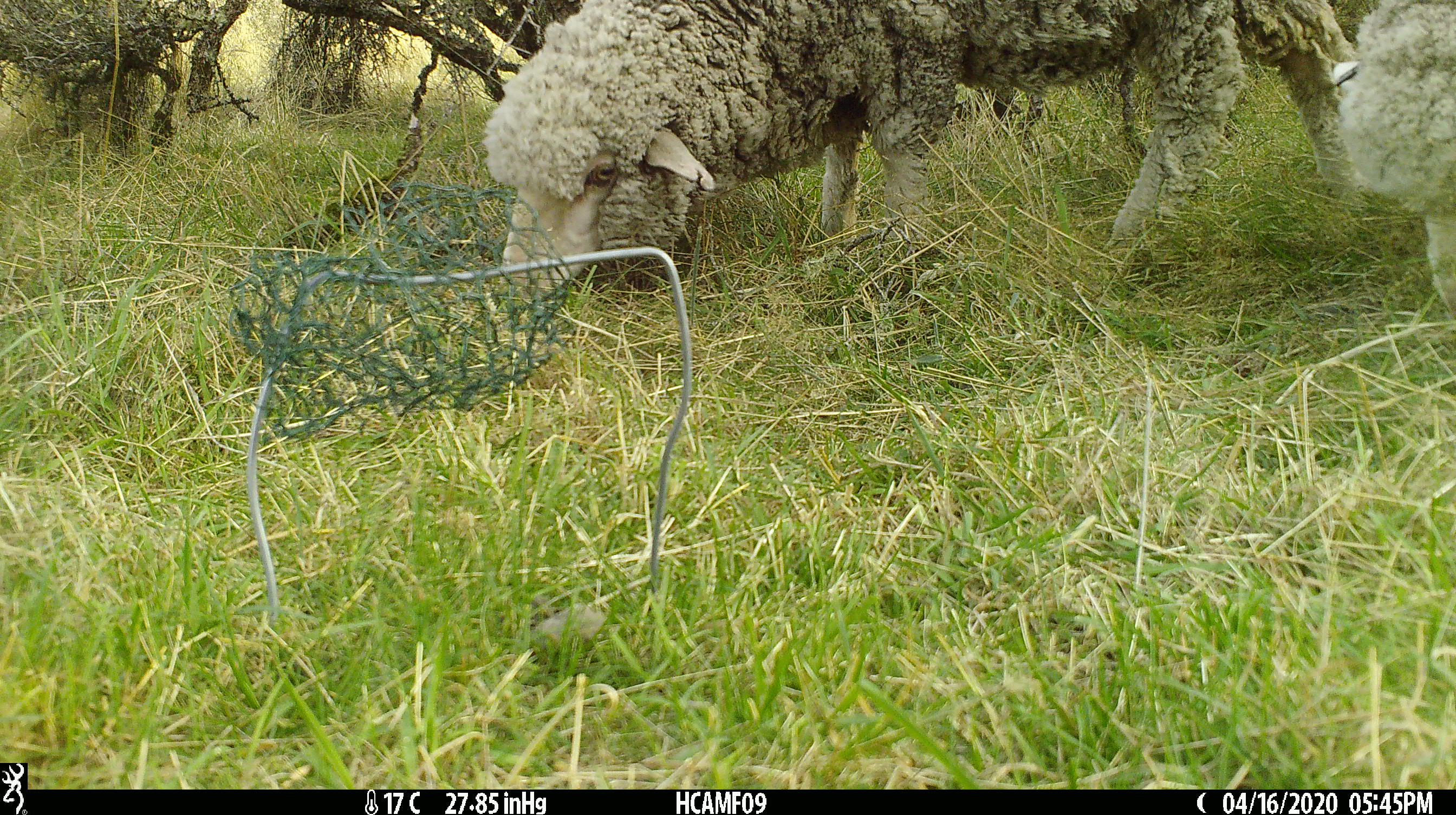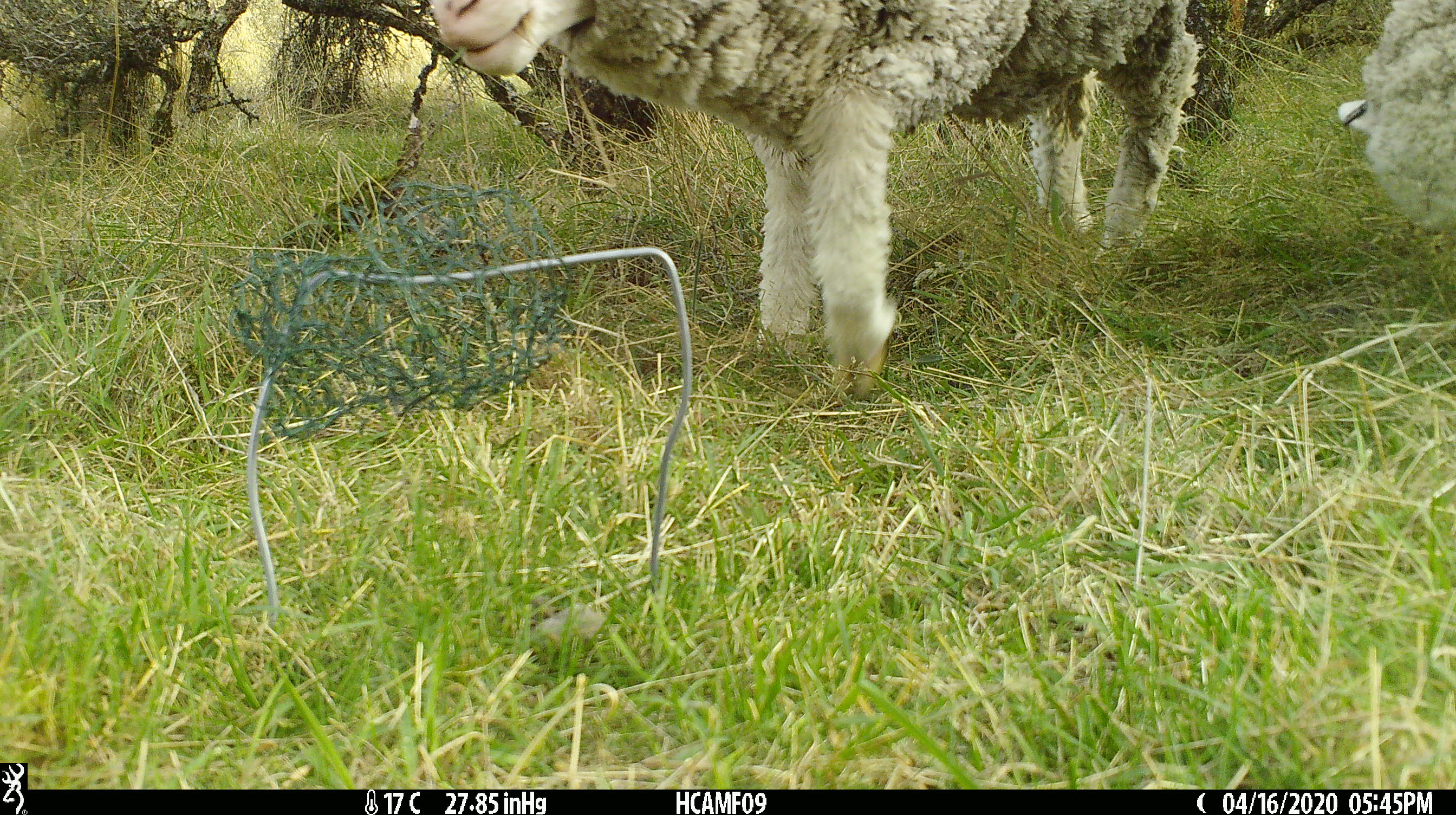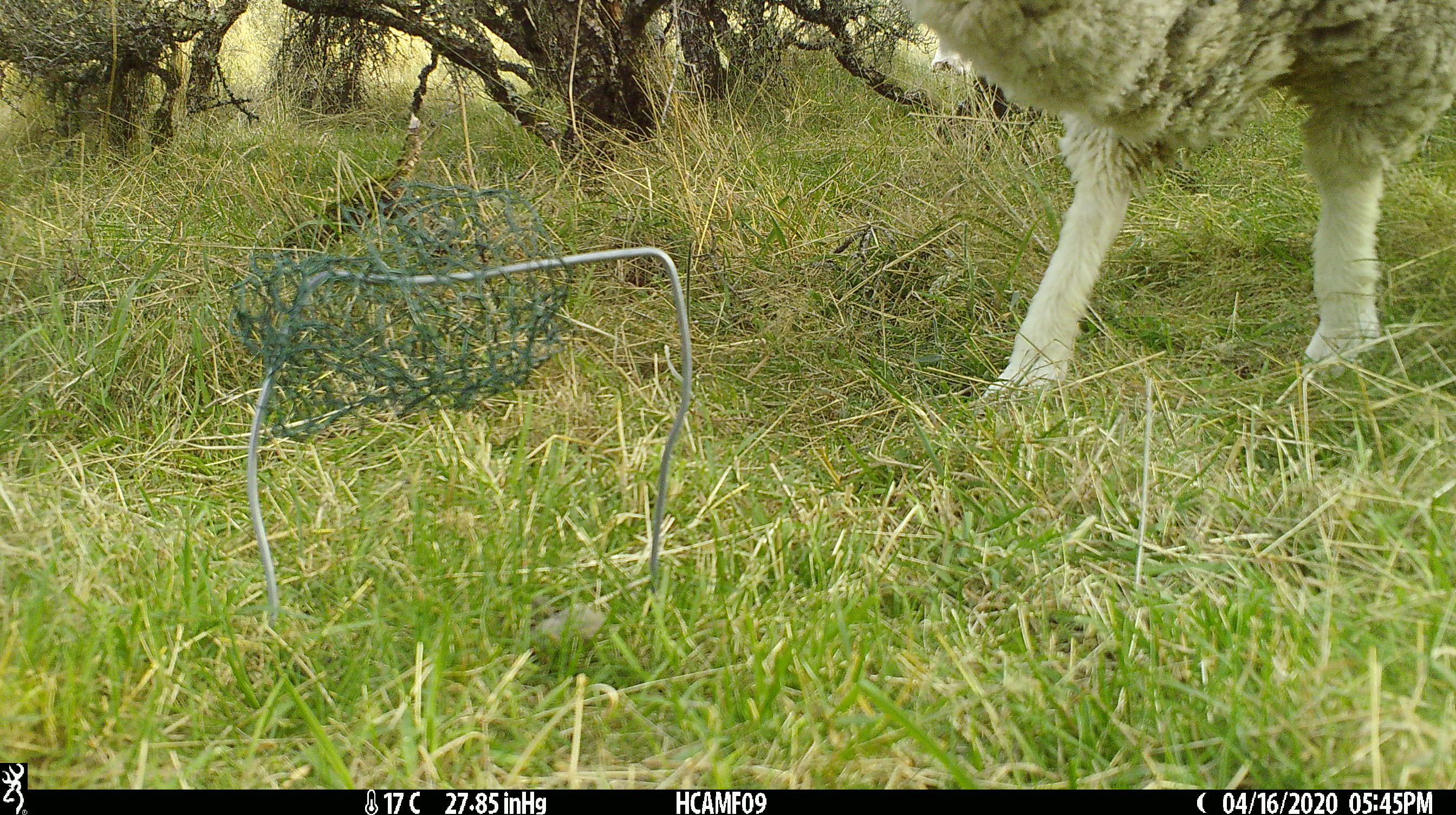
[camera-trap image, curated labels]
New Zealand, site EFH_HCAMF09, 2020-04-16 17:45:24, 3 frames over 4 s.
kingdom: Animalia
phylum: Chordata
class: Mammalia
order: Artiodactyla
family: Bovidae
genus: Ovis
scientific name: Ovis aries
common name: domestic sheep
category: sheep